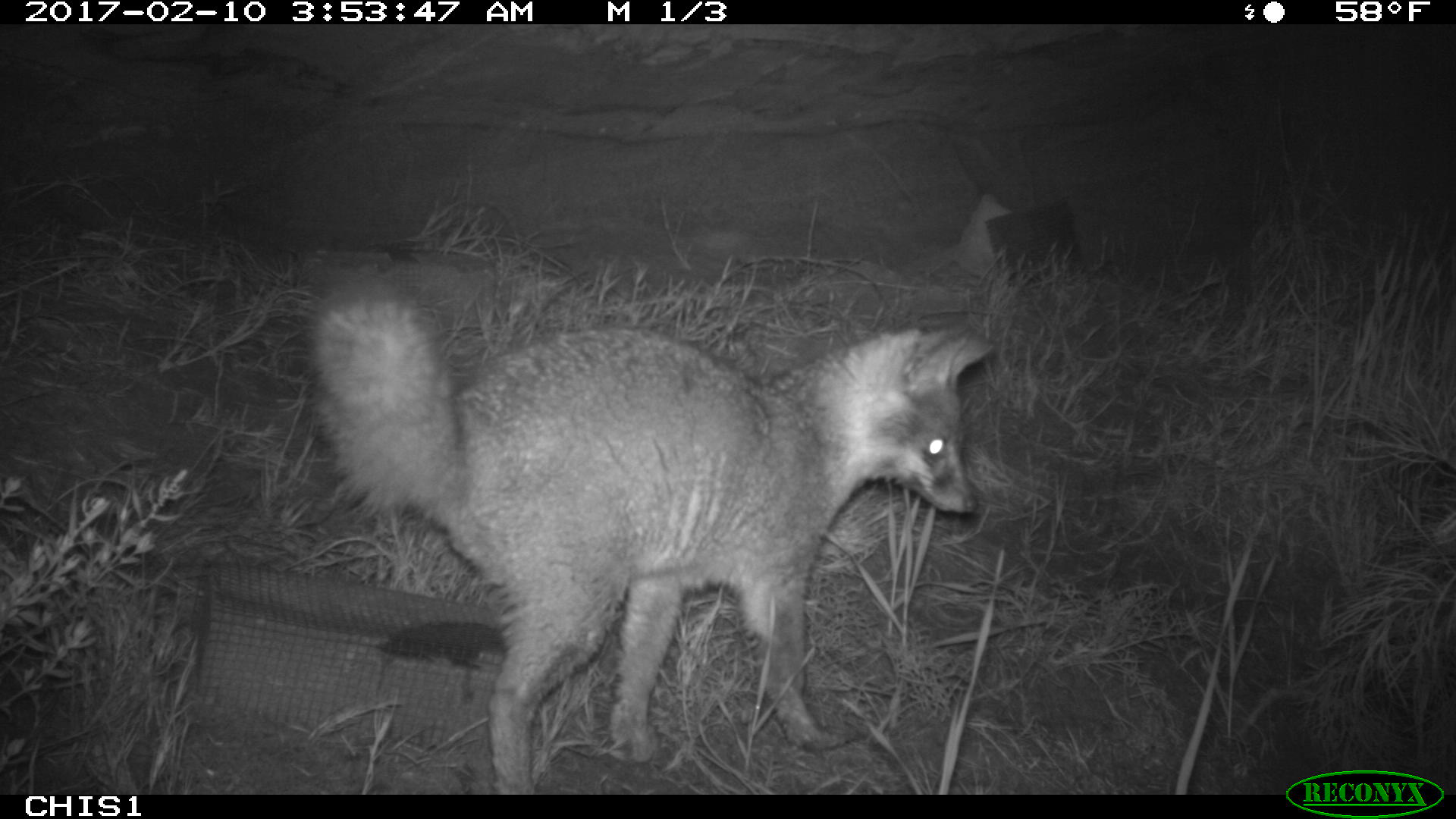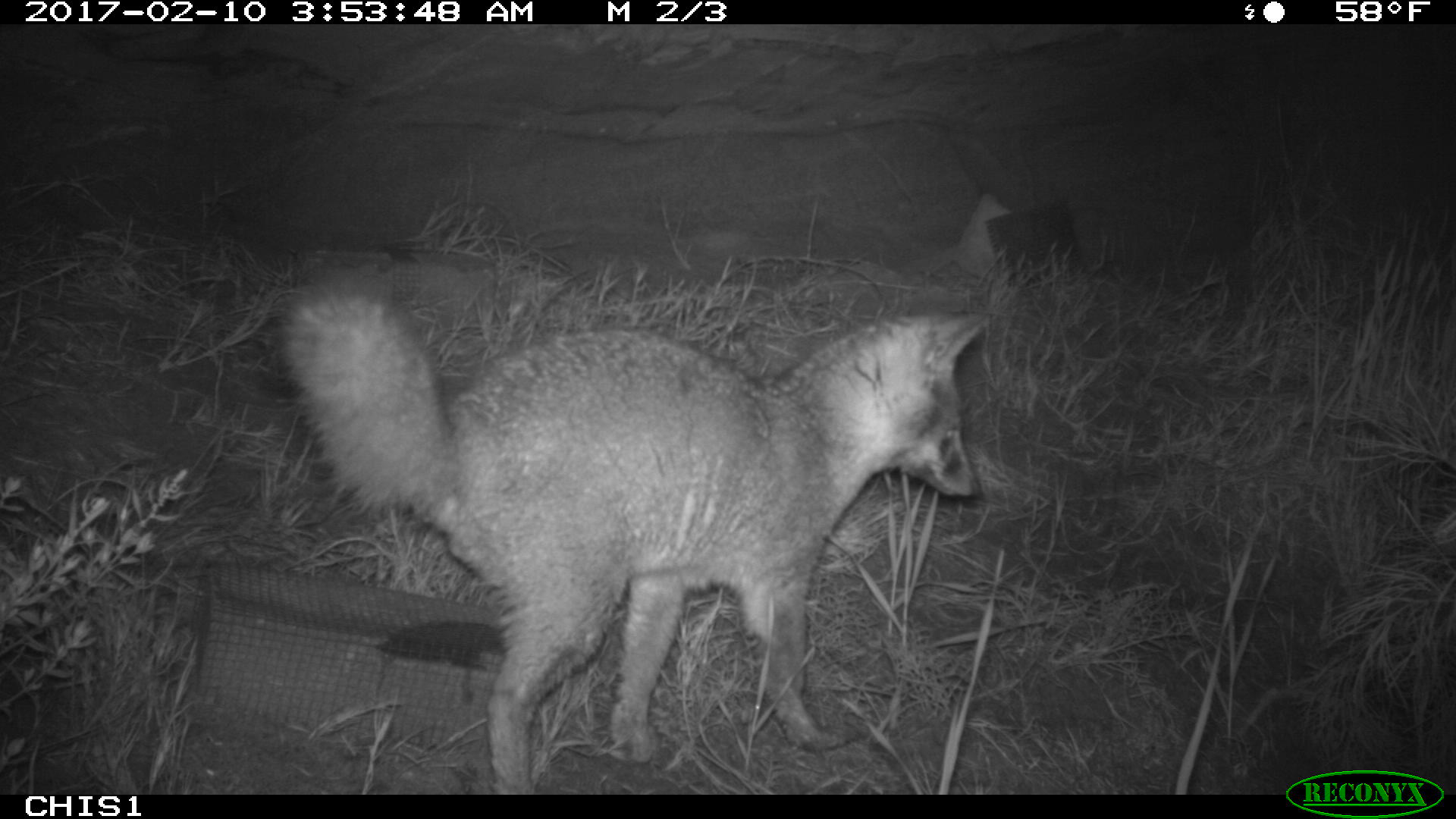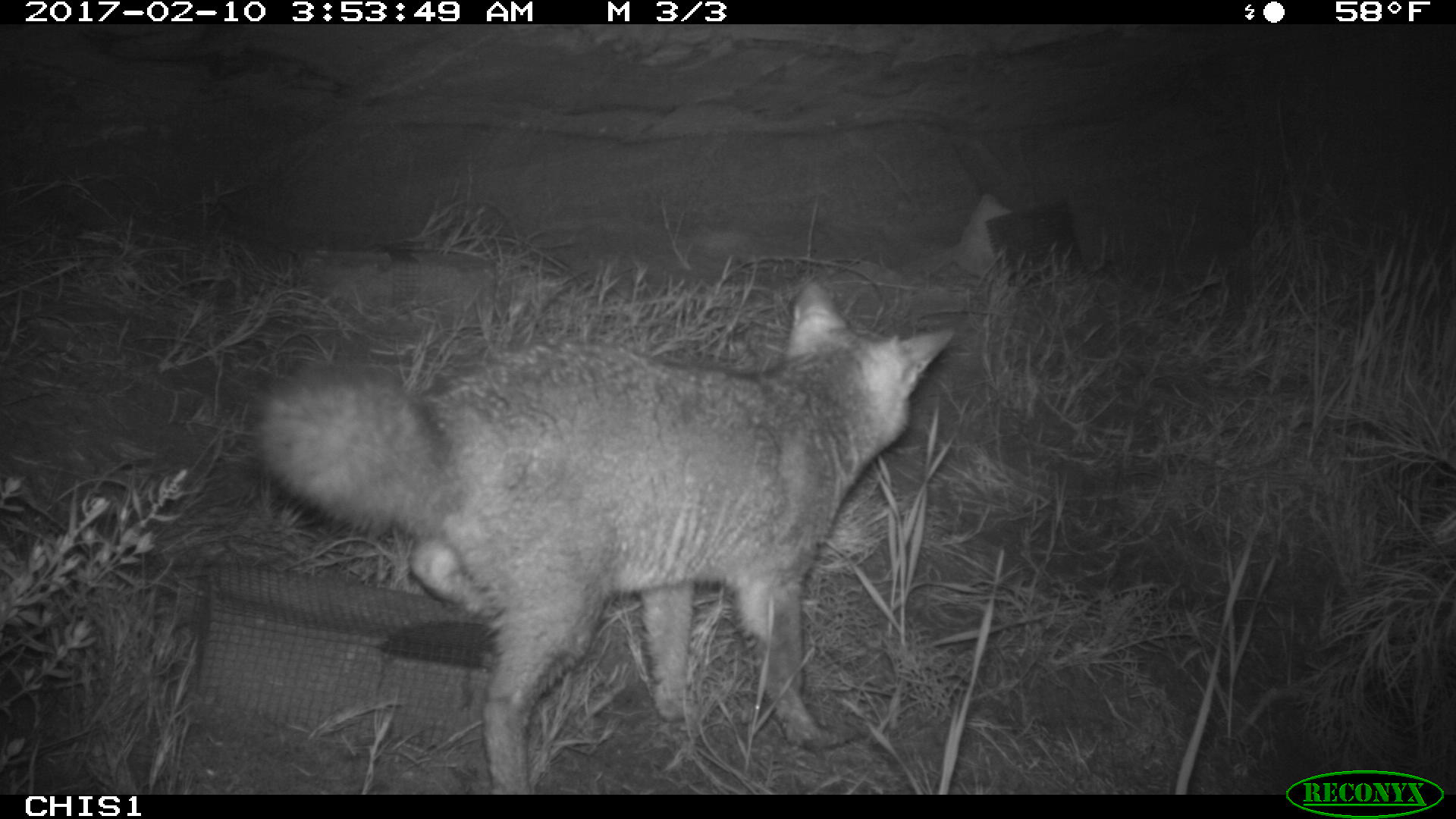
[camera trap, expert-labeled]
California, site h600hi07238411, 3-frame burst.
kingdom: Animalia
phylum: Chordata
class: Mammalia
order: Carnivora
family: Canidae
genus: Urocyon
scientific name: Urocyon littoralis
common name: island fox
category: fox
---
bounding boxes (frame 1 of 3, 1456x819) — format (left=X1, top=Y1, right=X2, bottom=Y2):
fox: (left=306, top=280, right=994, bottom=794)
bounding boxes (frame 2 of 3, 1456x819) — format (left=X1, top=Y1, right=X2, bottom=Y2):
fox: (left=279, top=275, right=990, bottom=793)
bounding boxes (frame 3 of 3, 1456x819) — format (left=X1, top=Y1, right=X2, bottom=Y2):
fox: (left=246, top=278, right=956, bottom=795)